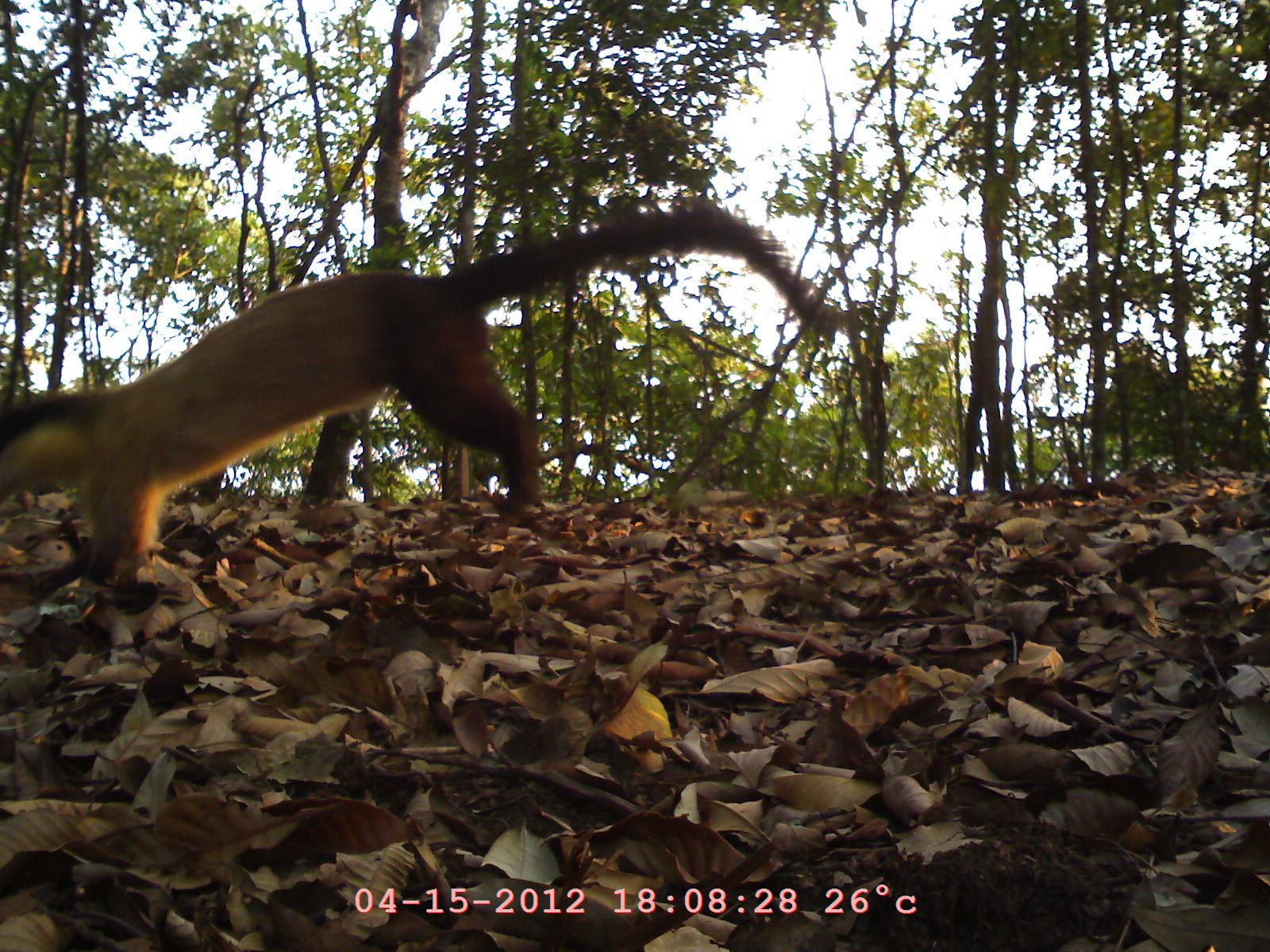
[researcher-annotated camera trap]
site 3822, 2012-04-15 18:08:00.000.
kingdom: Animalia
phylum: Chordata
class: Mammalia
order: Carnivora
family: Mustelidae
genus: Martes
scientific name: Martes flavigula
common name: yellow-throated marten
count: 1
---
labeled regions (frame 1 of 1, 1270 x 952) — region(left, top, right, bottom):
martes flavigula: region(2, 197, 838, 590)